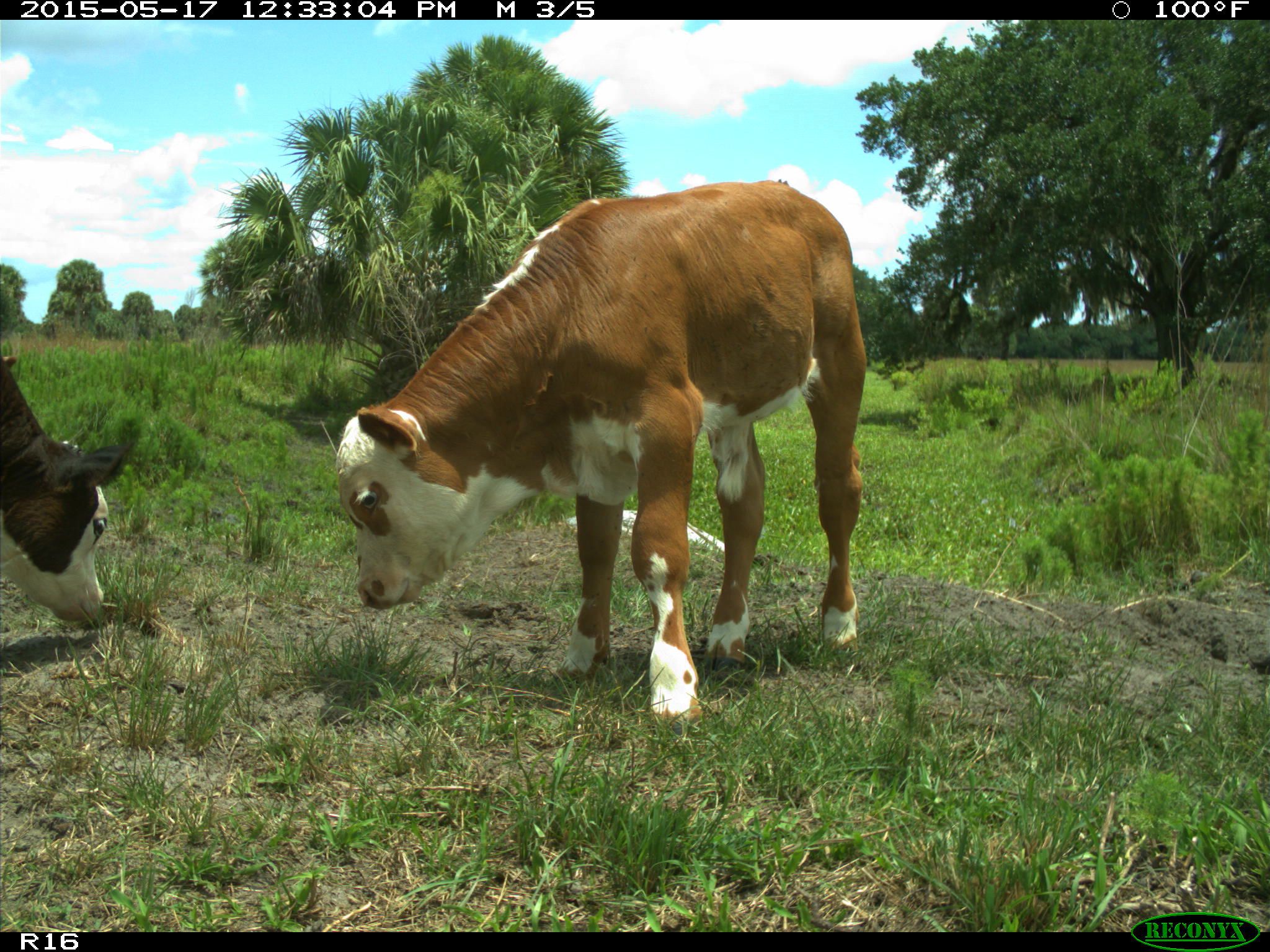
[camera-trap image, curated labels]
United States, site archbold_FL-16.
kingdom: Animalia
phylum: Chordata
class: Mammalia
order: Artiodactyla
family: Bovidae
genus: Bos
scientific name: Bos taurus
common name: domestic cow